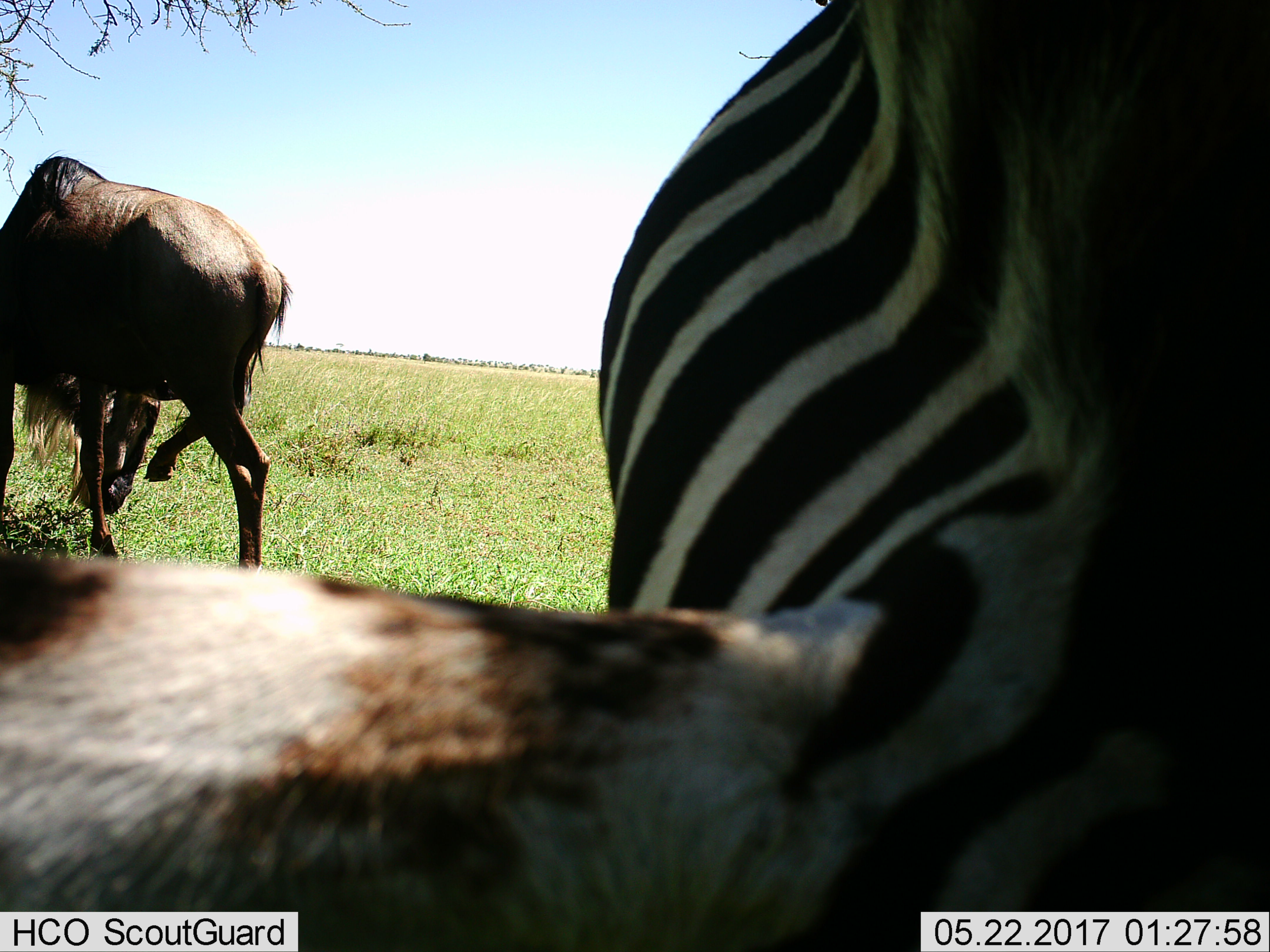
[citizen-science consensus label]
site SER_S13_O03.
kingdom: Animalia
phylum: Chordata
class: Mammalia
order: Artiodactyla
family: Bovidae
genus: Connochaetes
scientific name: Connochaetes taurinus taurinus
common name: blue wildebeest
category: wildebeestblue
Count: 1.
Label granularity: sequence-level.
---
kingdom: Animalia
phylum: Chordata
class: Mammalia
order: Perissodactyla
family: Equidae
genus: Equus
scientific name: Equus quagga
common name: plains zebra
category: zebraplains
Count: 1.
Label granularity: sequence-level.